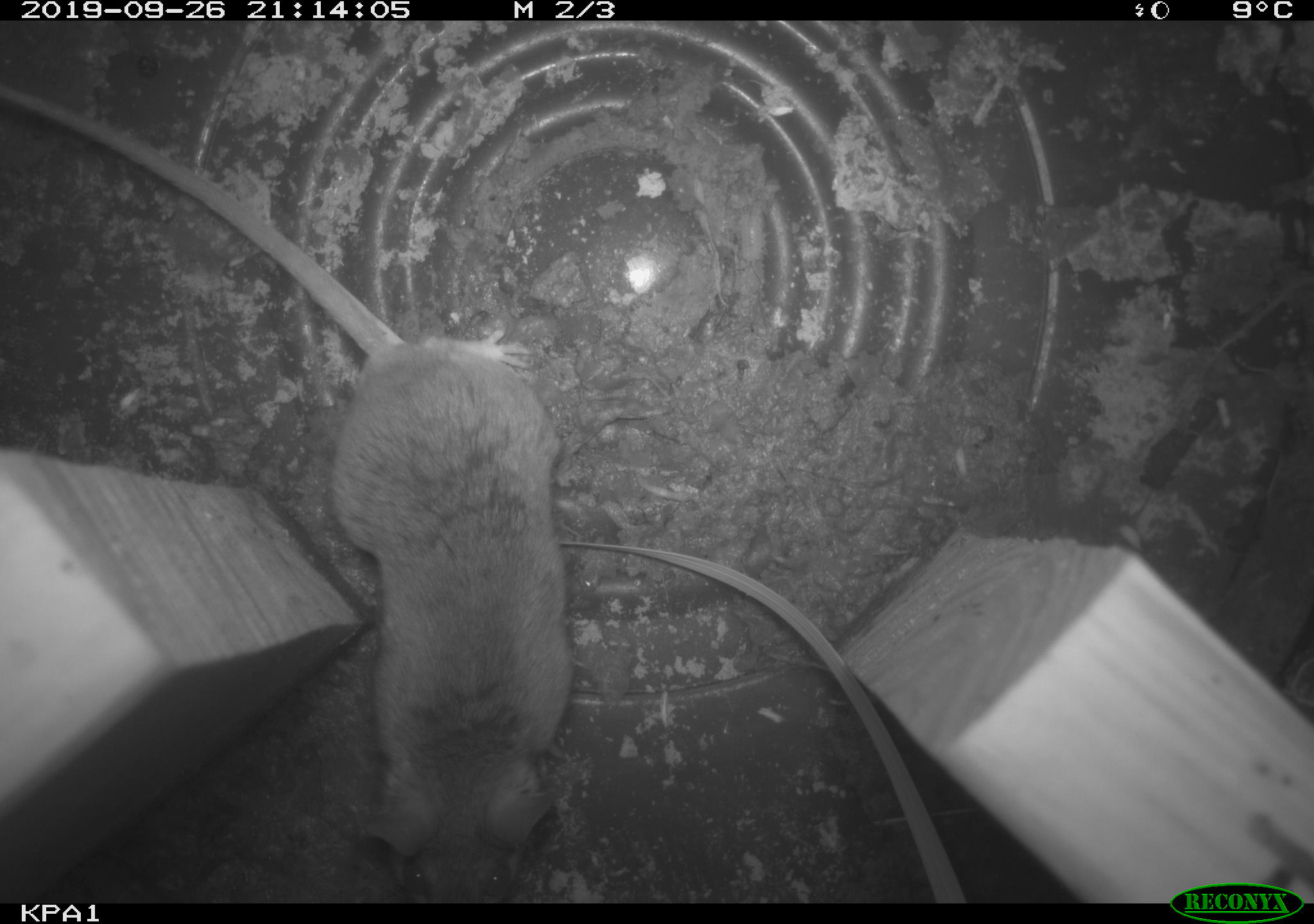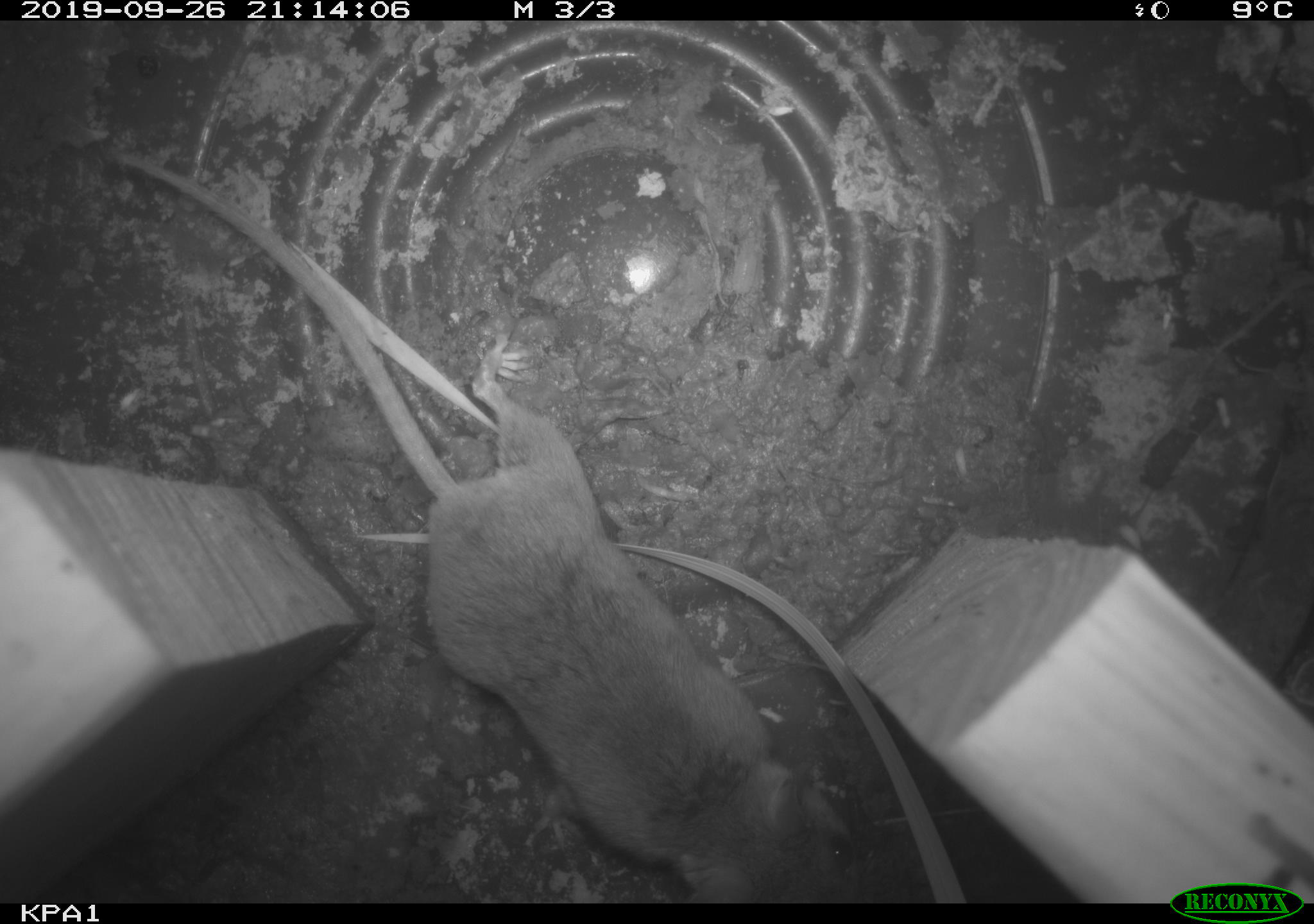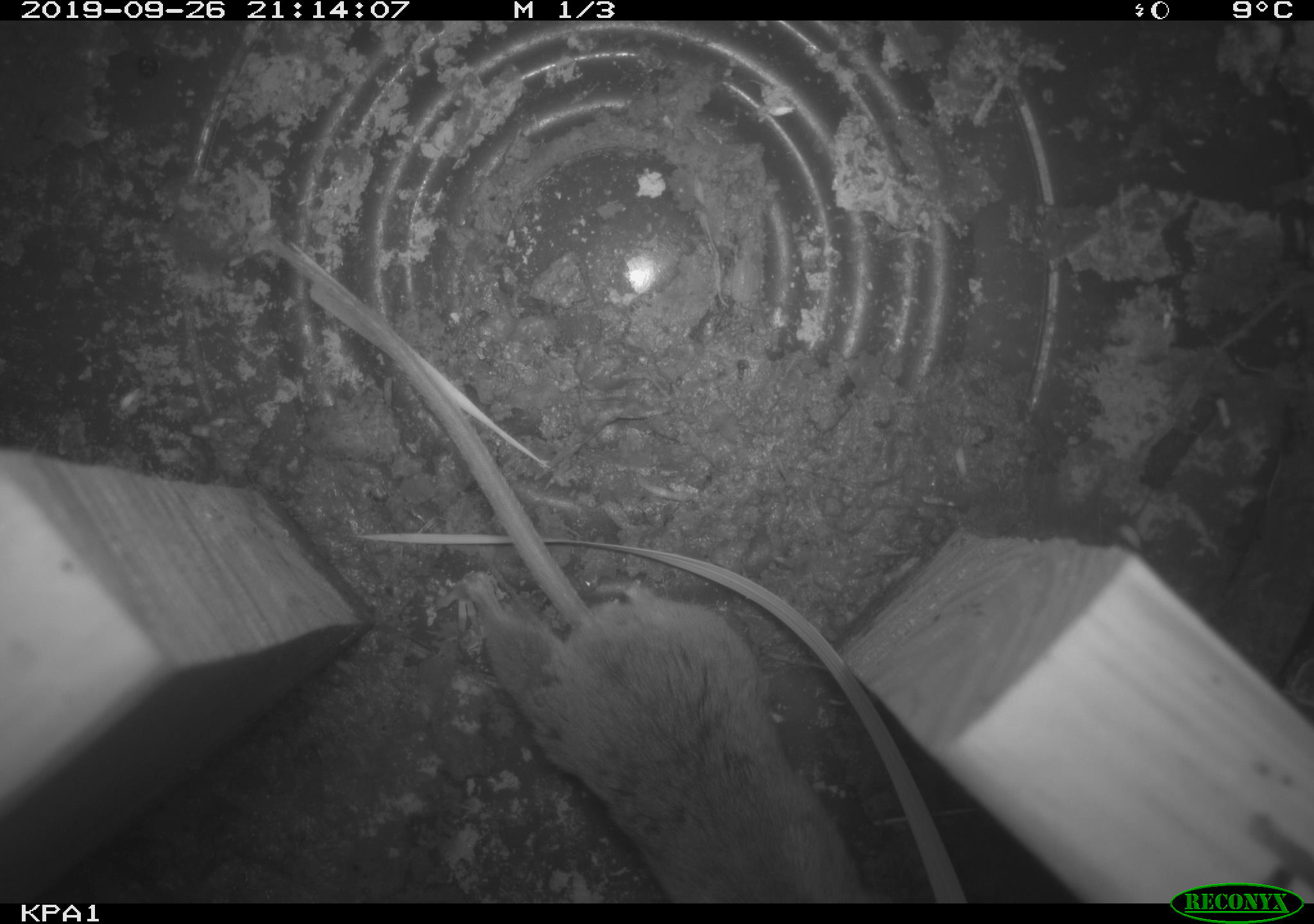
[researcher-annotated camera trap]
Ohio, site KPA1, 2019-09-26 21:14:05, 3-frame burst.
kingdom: Animalia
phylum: Chordata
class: Mammalia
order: Rodentia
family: Cricetidae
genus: Peromyscus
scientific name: Peromyscus leucopus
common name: white-footed mouse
White-footed mouse (Peromyscus leucopus).